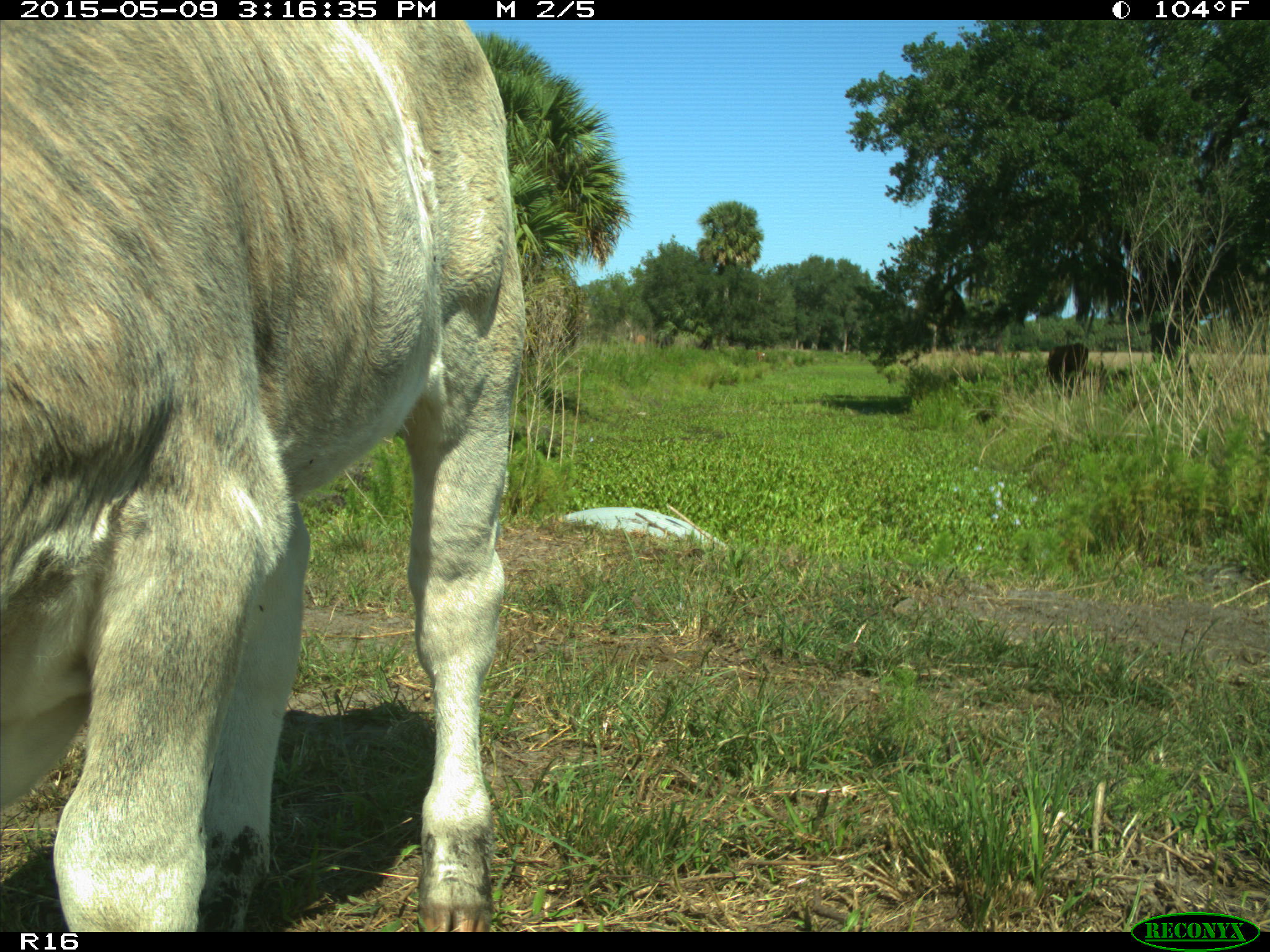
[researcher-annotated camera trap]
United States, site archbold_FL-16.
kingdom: Animalia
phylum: Chordata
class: Mammalia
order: Artiodactyla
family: Bovidae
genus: Bos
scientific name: Bos taurus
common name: domestic cow